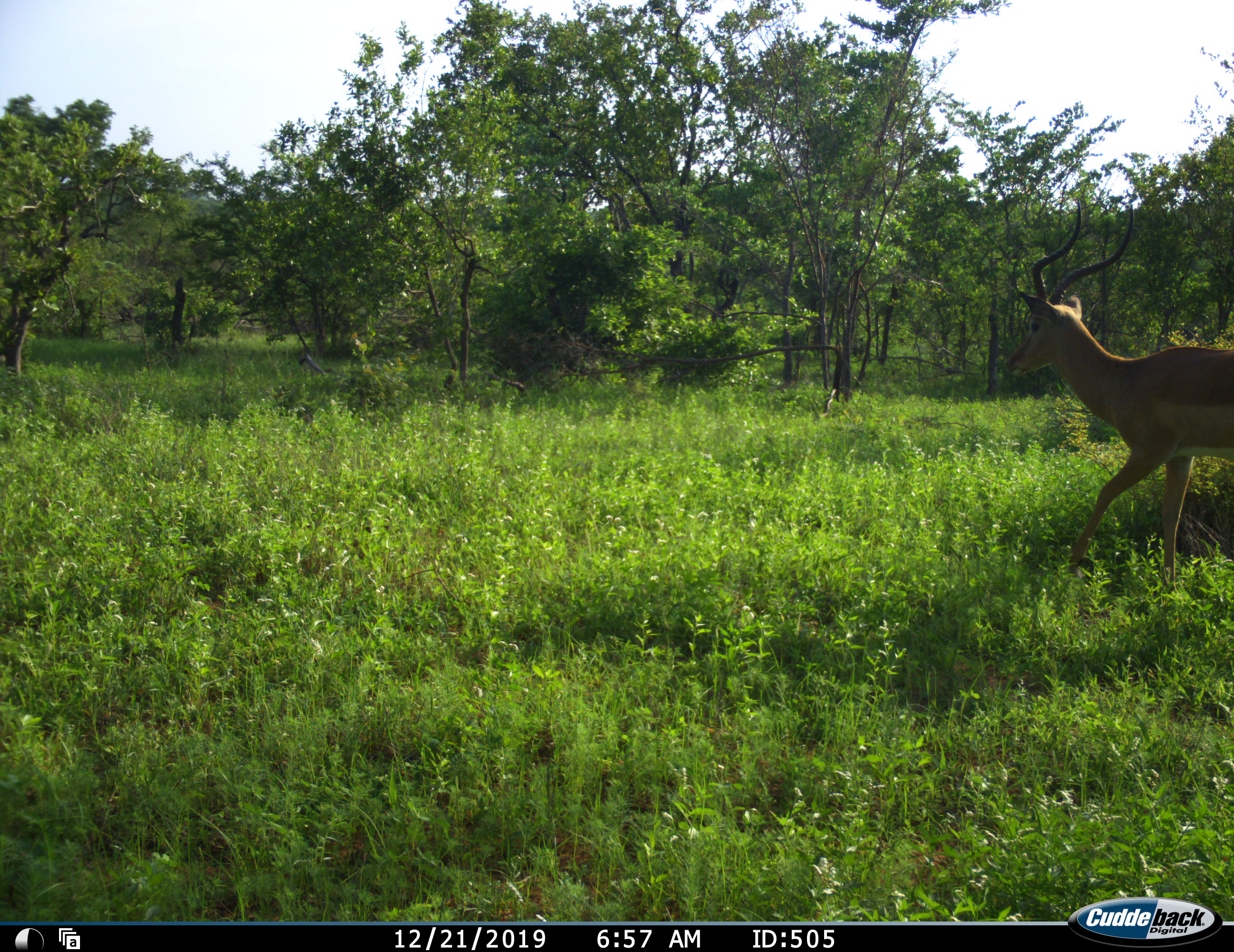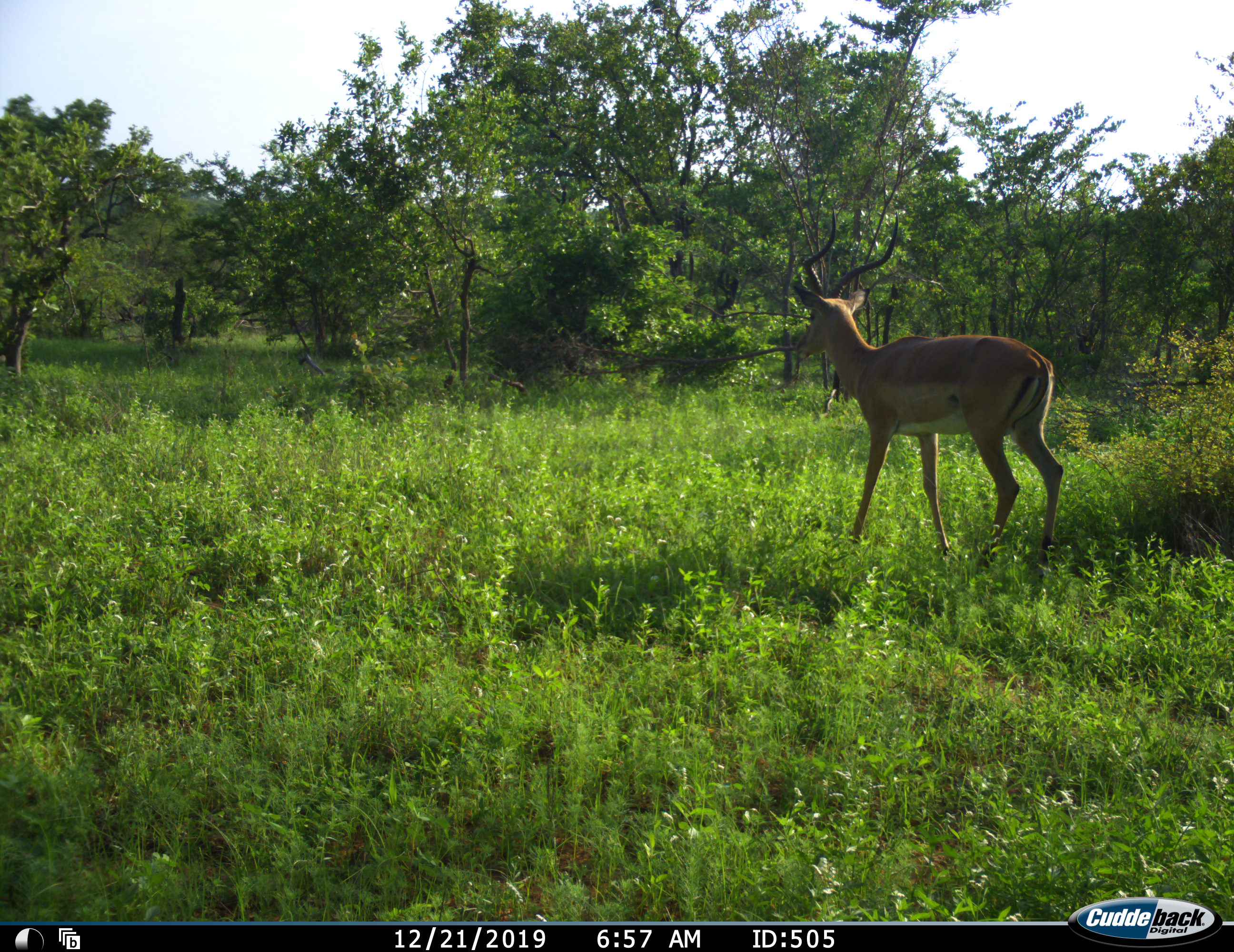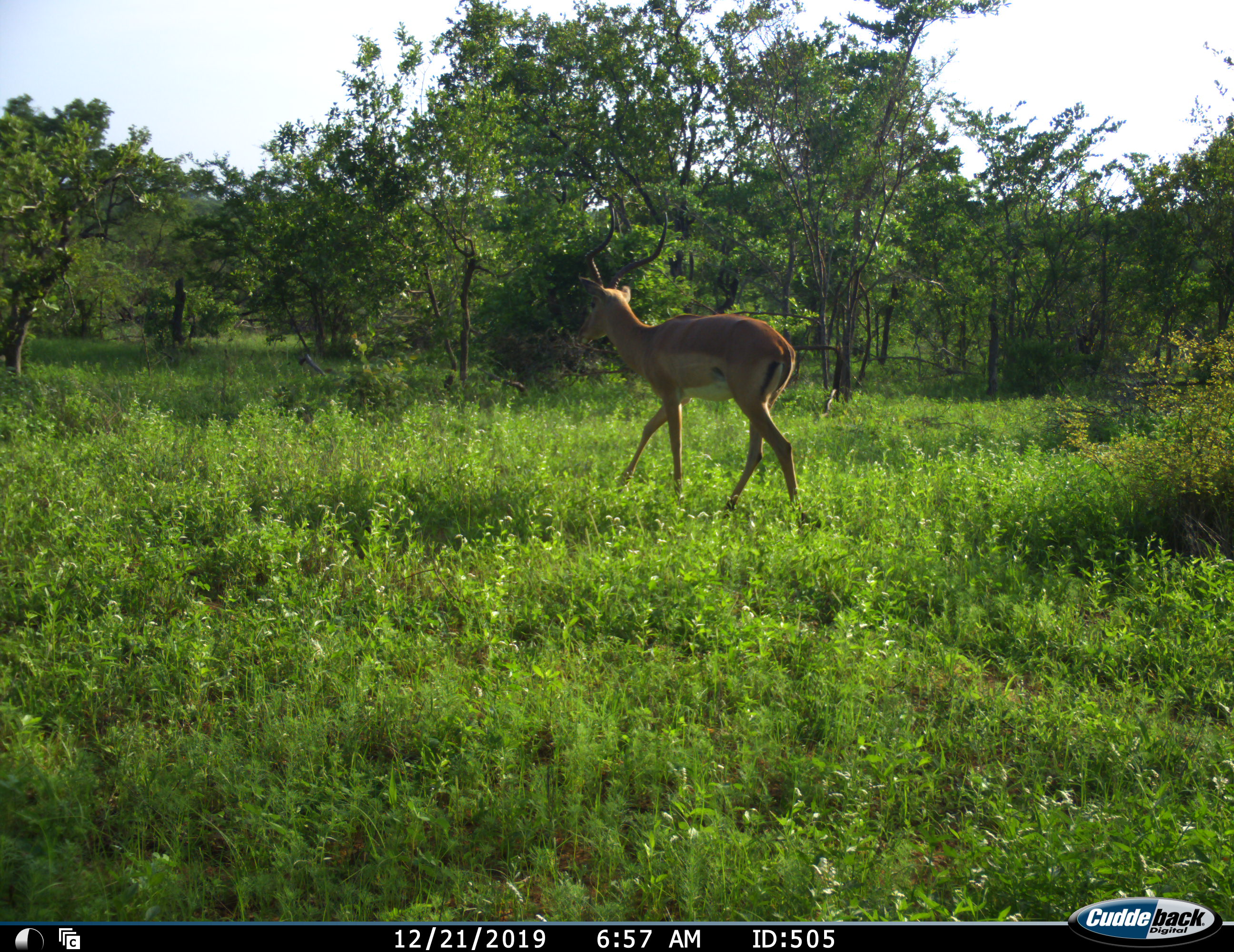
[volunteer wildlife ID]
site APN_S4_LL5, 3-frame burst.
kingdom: Animalia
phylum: Chordata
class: Mammalia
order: Artiodactyla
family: Bovidae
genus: Aepyceros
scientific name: Aepyceros melampus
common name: impala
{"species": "impala (Aepyceros melampus)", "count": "1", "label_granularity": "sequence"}